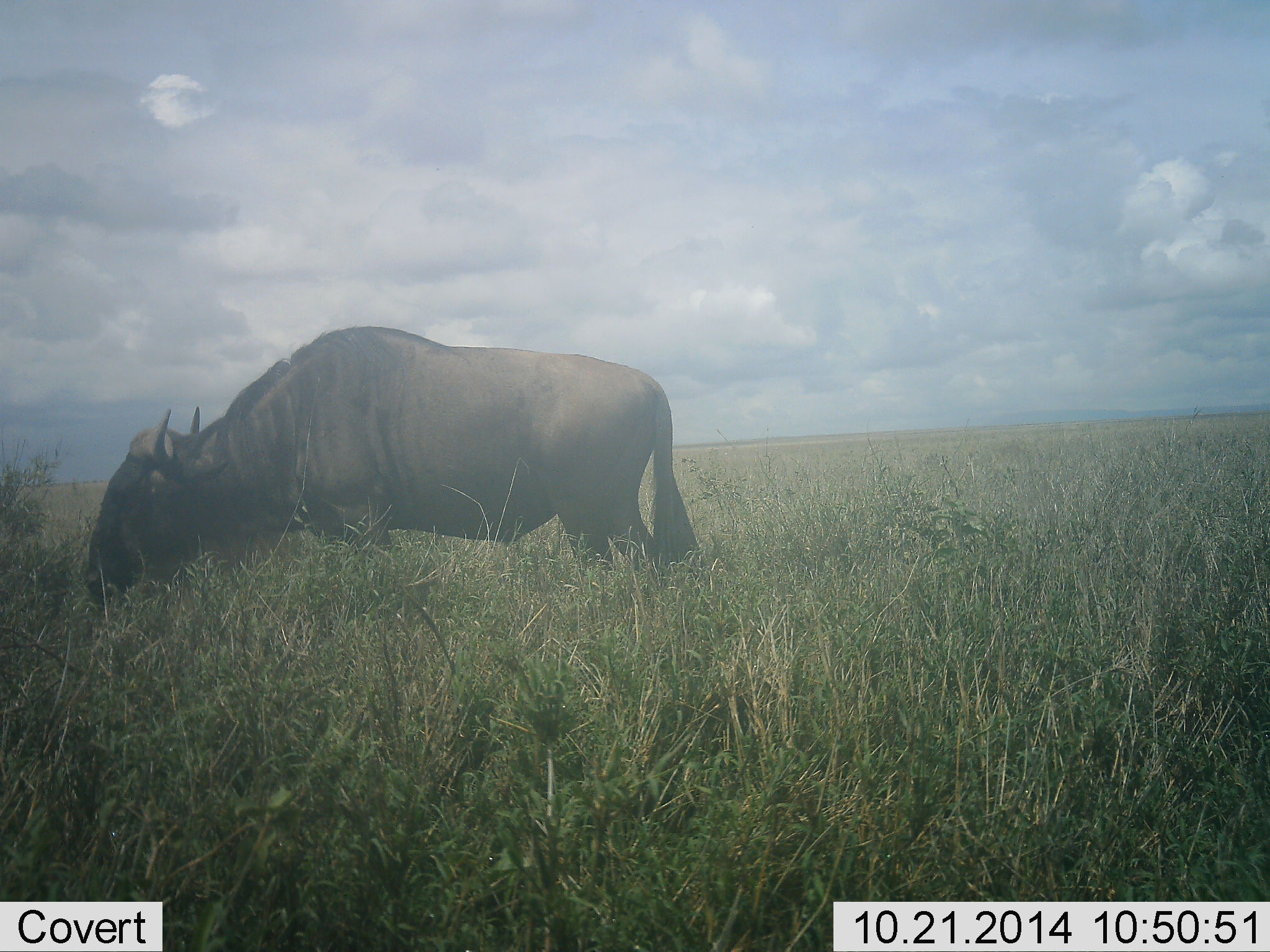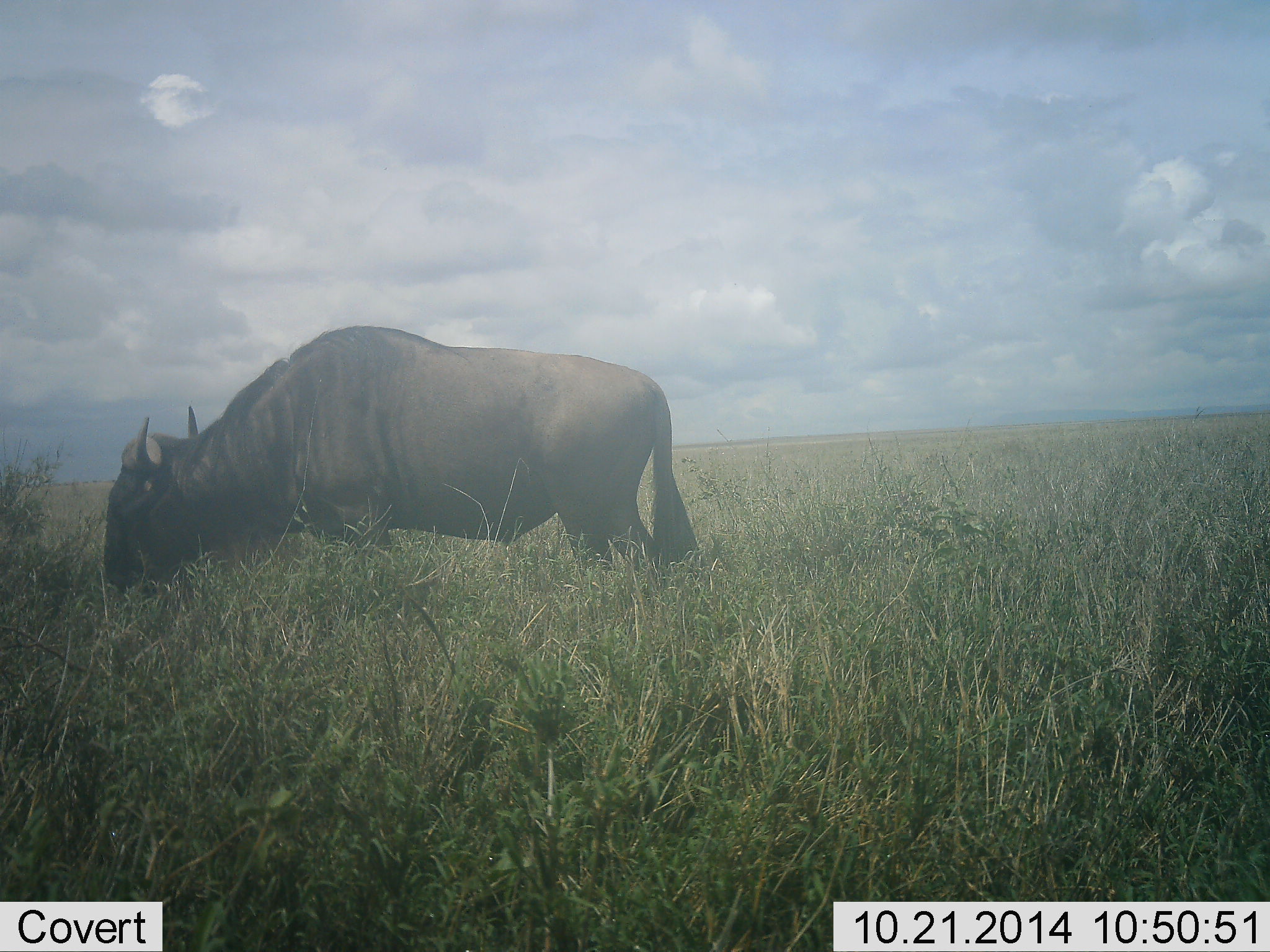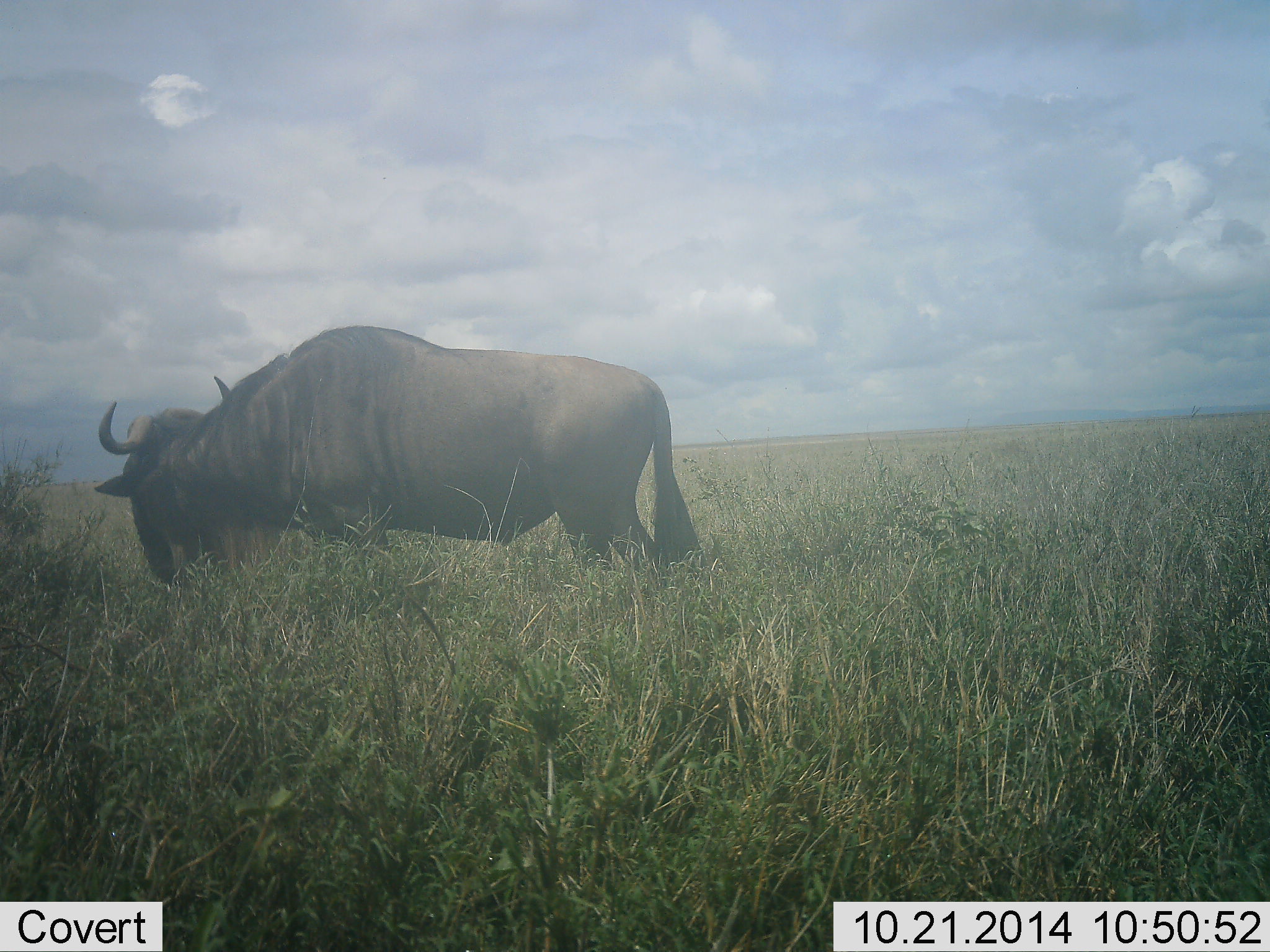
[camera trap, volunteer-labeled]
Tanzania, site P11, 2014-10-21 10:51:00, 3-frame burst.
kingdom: Animalia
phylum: Chordata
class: Mammalia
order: Artiodactyla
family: Bovidae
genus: Connochaetes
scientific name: Connochaetes taurinus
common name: blue wildebeest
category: wildebeest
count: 1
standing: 30%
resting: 0%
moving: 0%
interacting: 0%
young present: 0%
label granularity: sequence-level